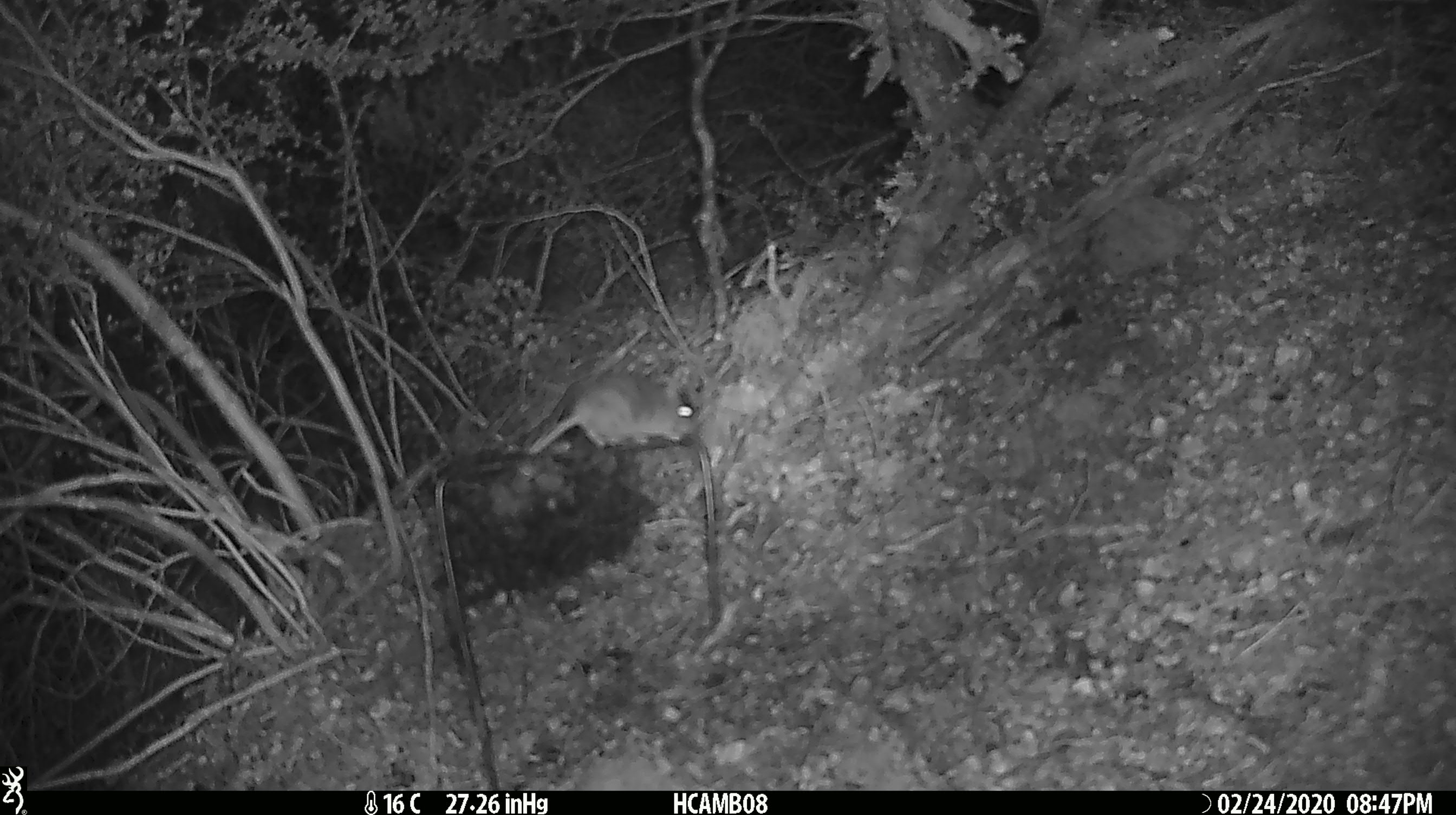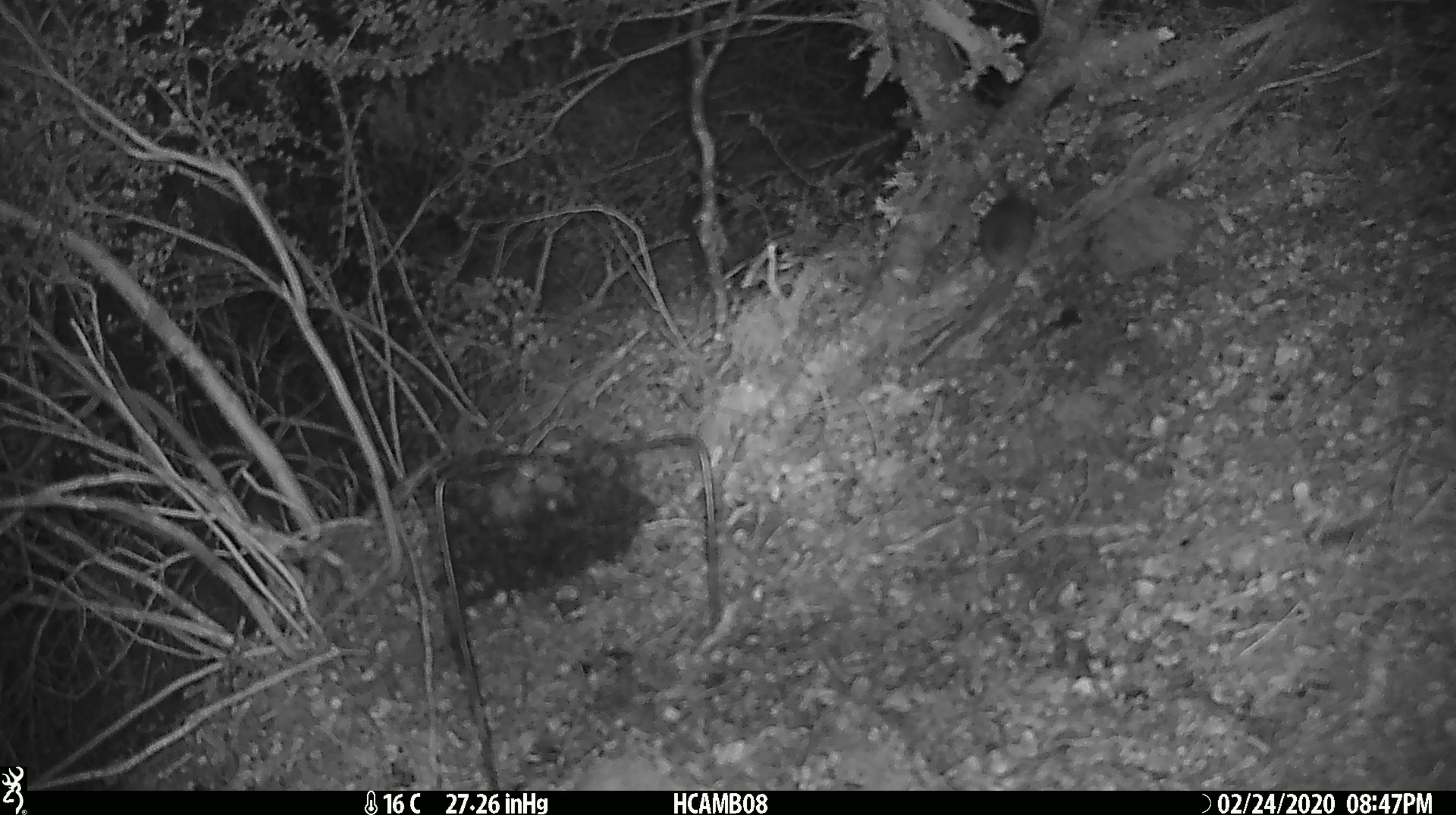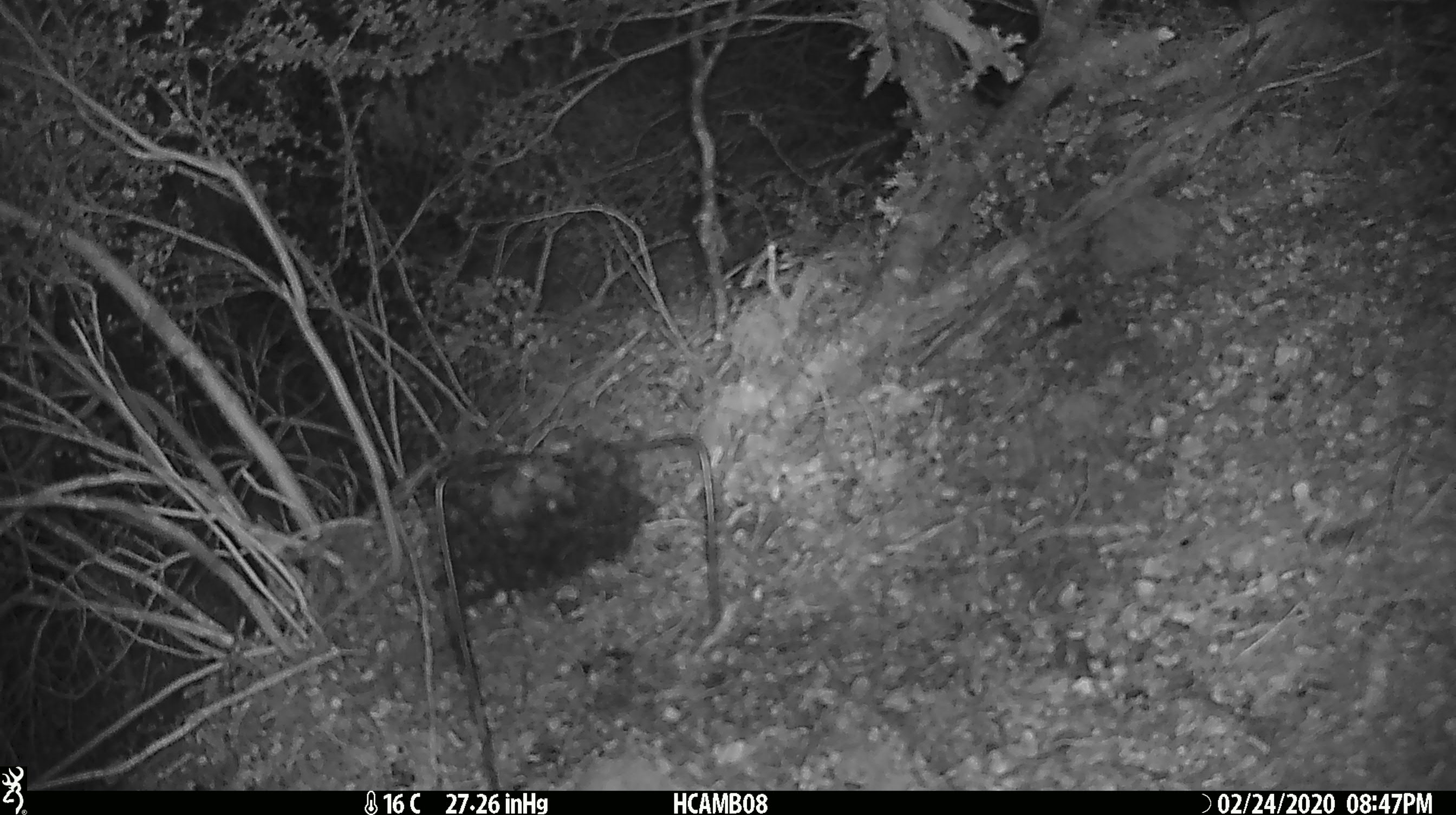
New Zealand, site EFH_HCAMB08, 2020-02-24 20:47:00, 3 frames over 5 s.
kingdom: Animalia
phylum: Chordata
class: Mammalia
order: Rodentia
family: Muridae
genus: Mus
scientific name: Mus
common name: mouse